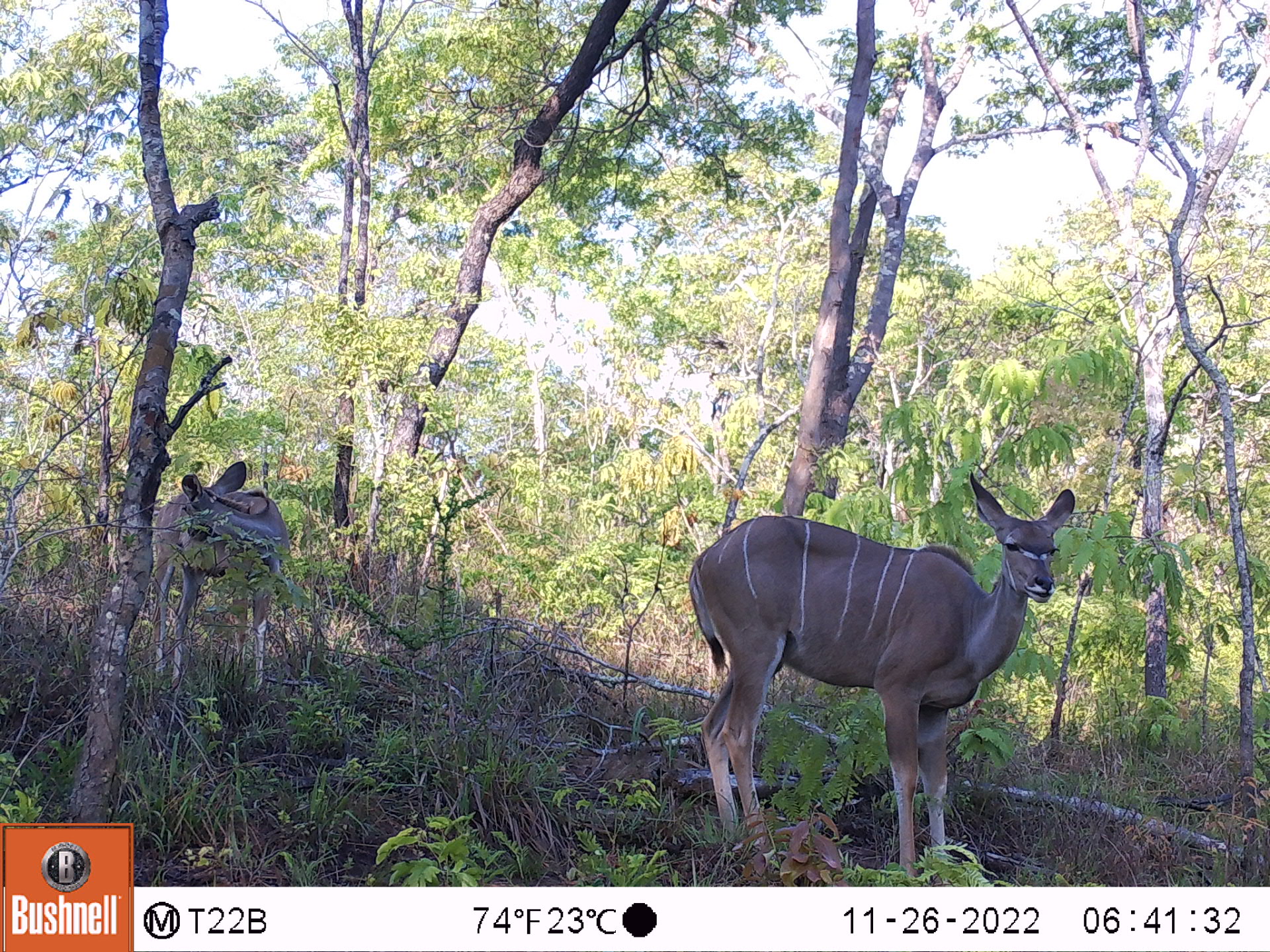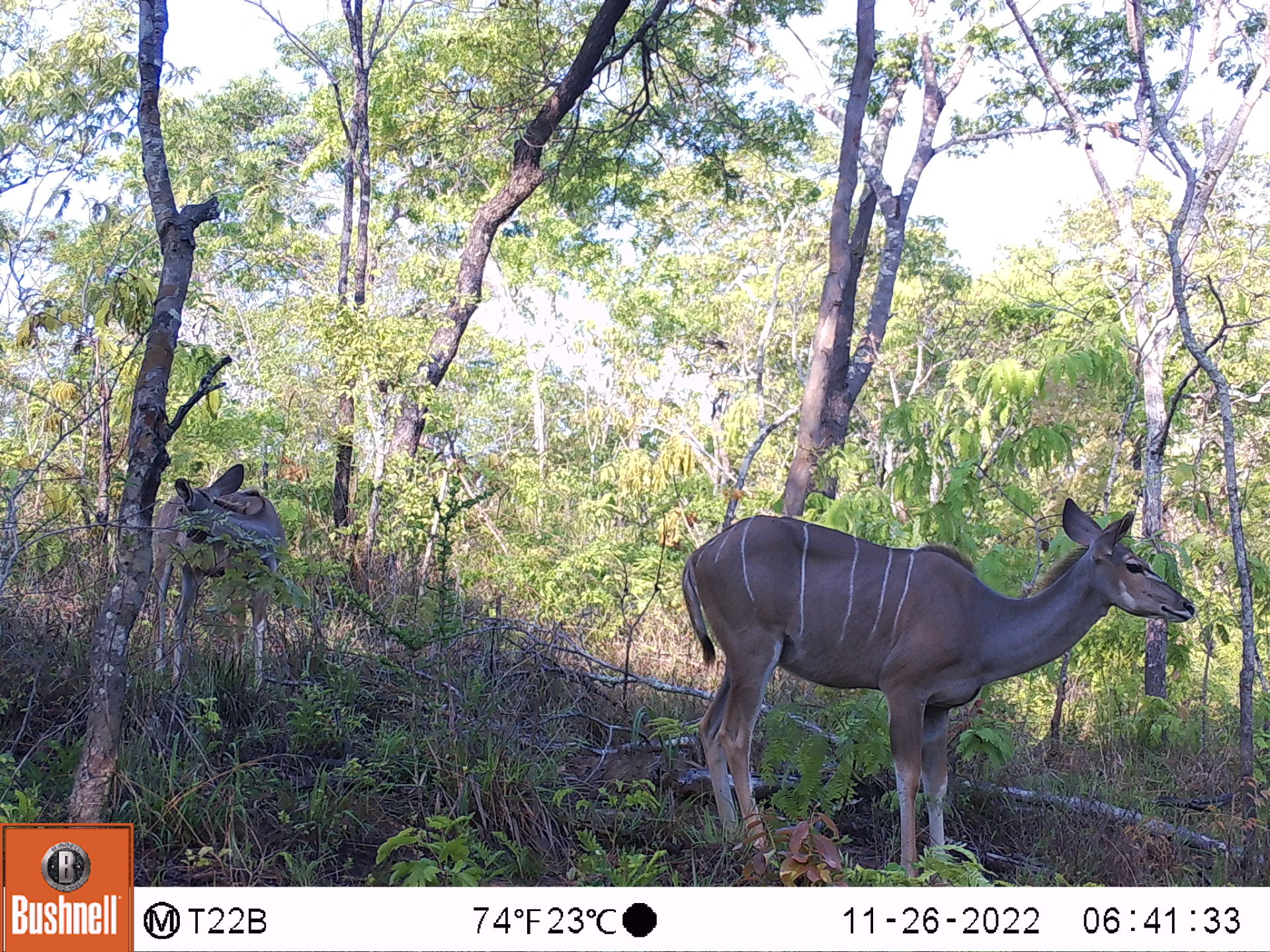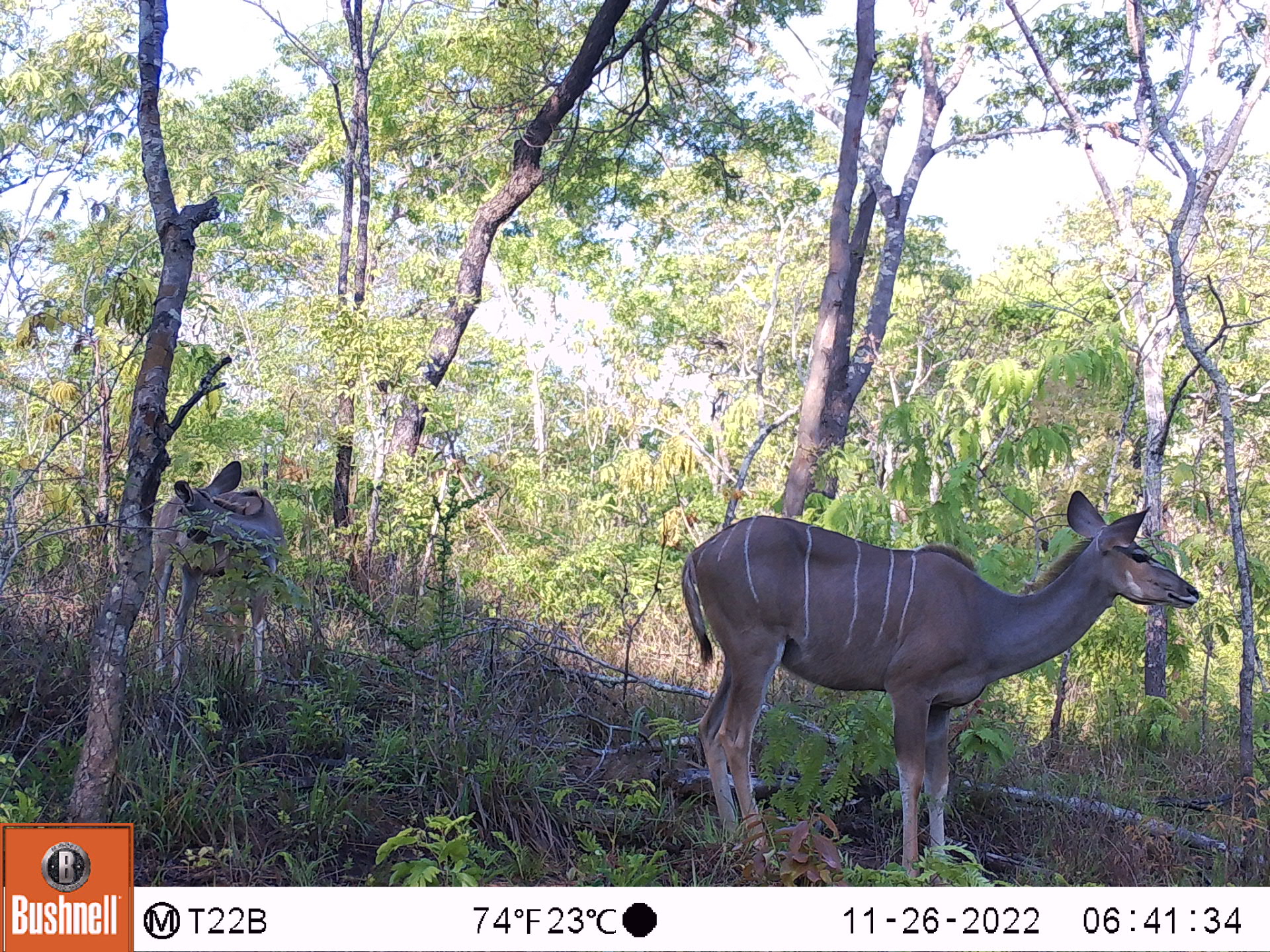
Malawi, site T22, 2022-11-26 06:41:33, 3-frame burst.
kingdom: Animalia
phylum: Chordata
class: Mammalia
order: Artiodactyla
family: Bovidae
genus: Tragelaphus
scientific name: Tragelaphus strepsiceros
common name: greater kudu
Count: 2.